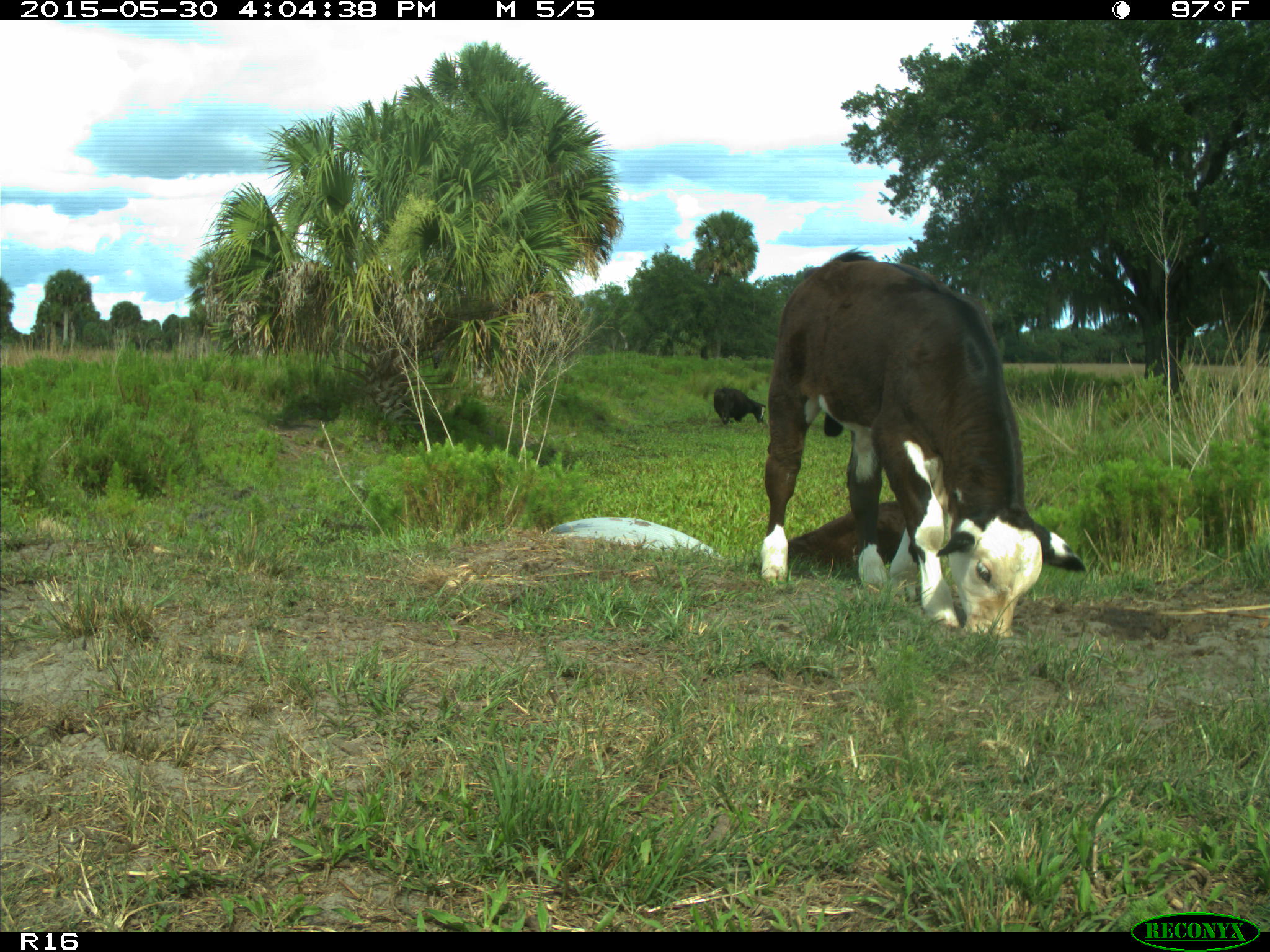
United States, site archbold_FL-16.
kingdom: Animalia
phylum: Chordata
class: Mammalia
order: Artiodactyla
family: Bovidae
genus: Bos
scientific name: Bos taurus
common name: domestic cow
Bos taurus (domestic cow).